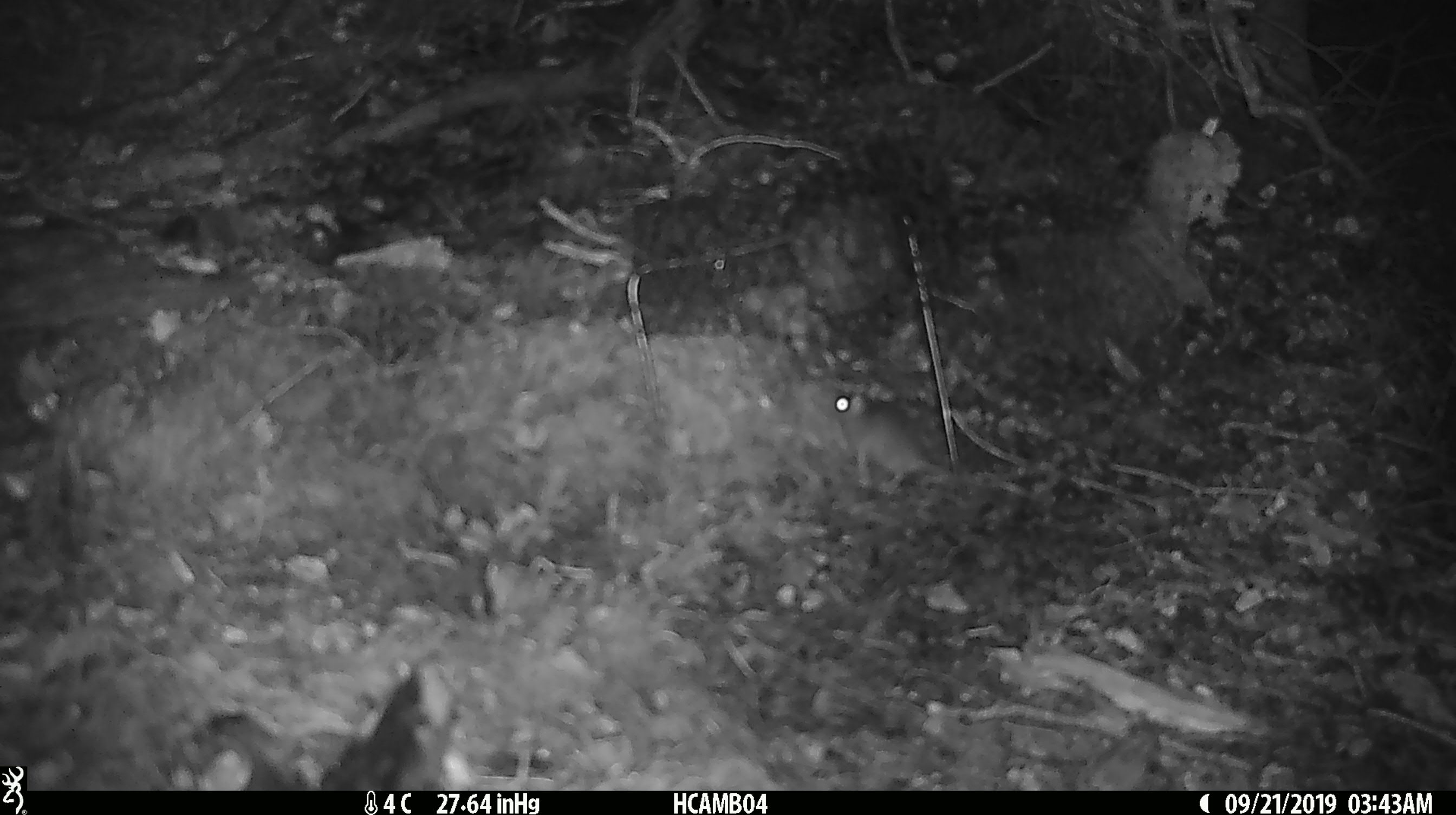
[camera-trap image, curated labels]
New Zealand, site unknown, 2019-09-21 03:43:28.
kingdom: Animalia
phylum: Chordata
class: Mammalia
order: Rodentia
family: Muridae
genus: Mus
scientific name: Mus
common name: mouse